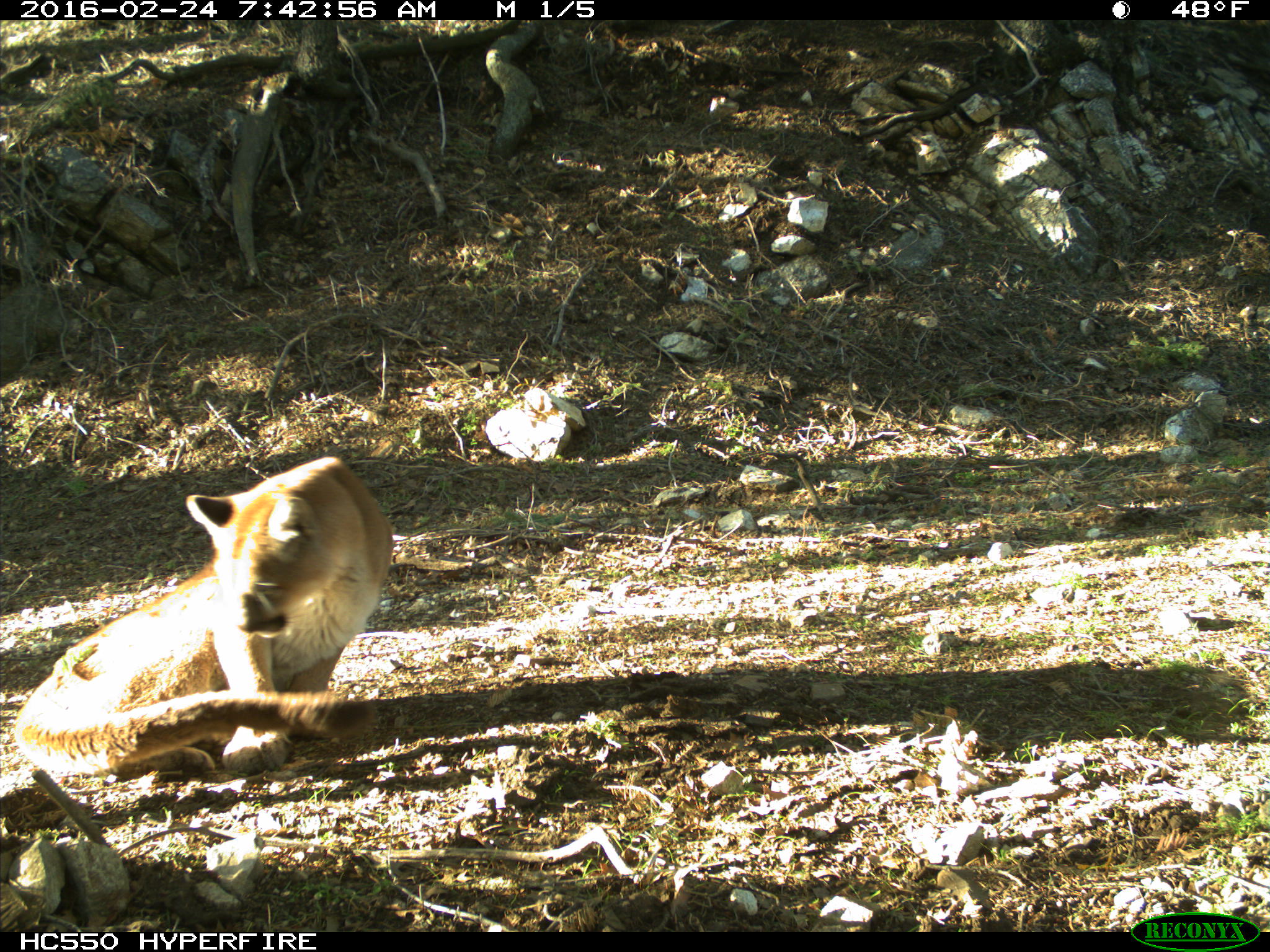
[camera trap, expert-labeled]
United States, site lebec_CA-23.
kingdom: Animalia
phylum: Chordata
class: Mammalia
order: Carnivora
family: Felidae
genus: Puma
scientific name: Puma concolor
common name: mountain lion